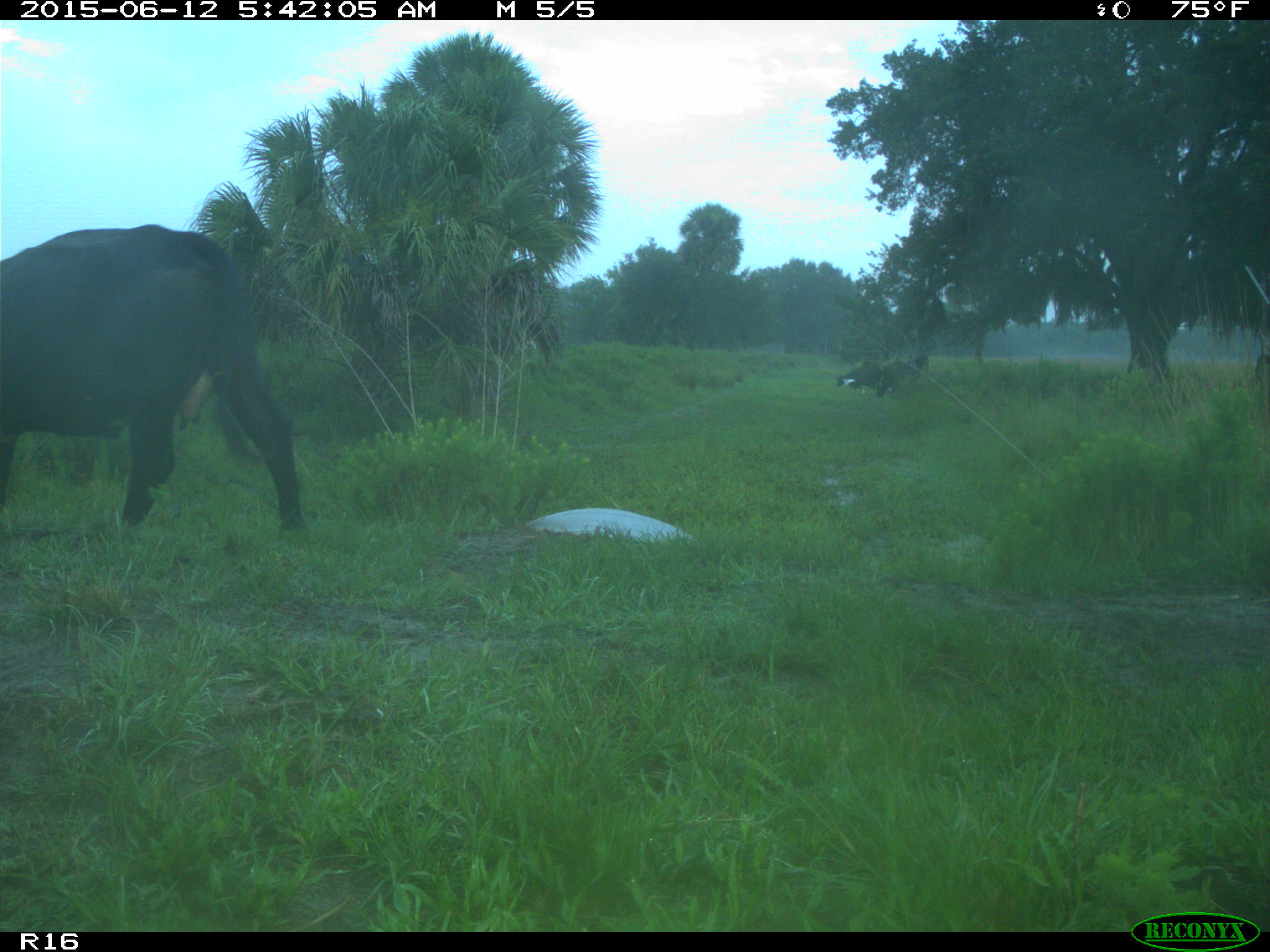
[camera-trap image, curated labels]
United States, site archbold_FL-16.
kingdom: Animalia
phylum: Chordata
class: Mammalia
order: Artiodactyla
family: Bovidae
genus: Bos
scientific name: Bos taurus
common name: domestic cow